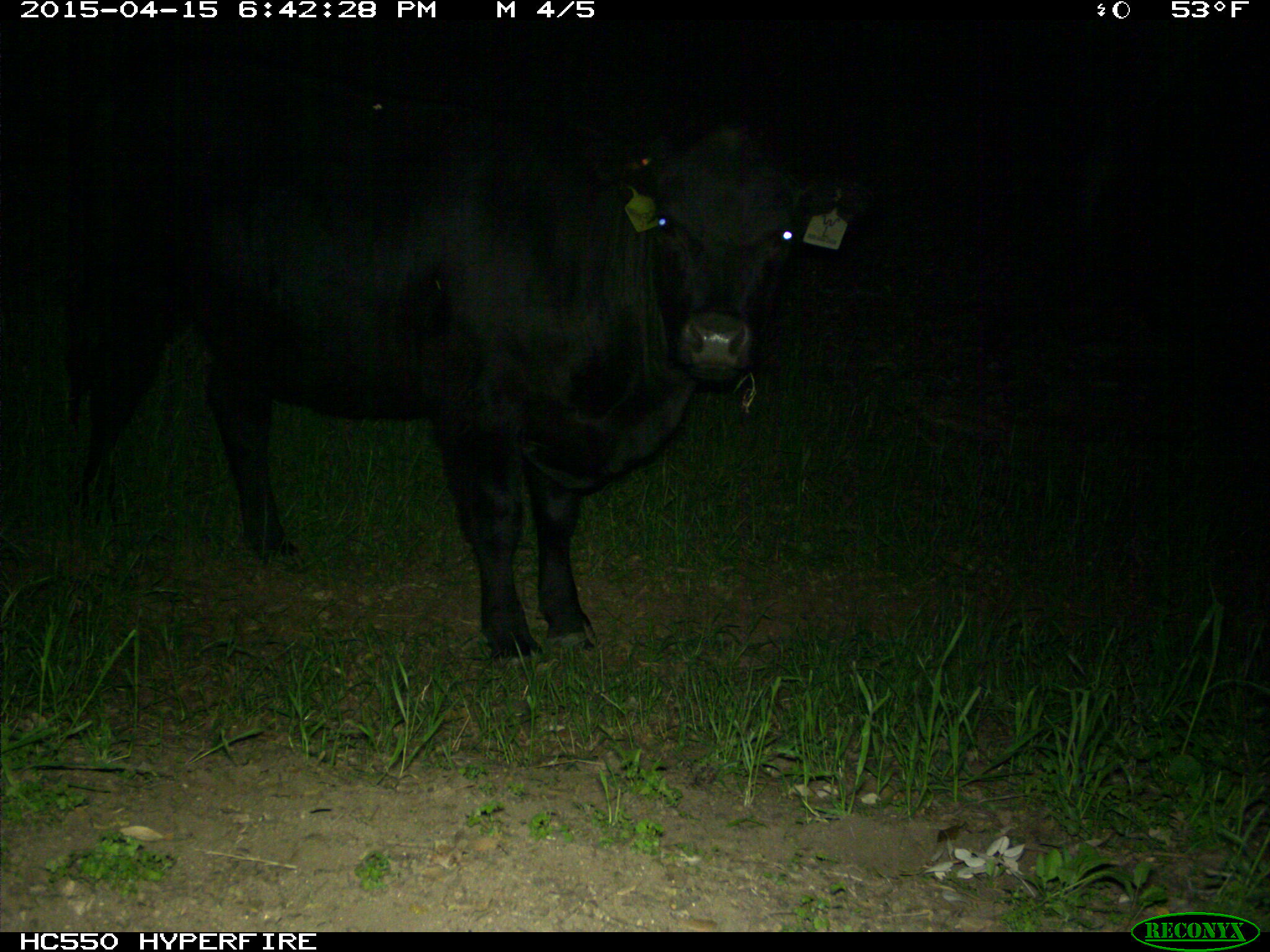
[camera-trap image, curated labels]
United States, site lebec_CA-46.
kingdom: Animalia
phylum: Chordata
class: Mammalia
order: Artiodactyla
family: Bovidae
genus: Bos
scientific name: Bos taurus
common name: domestic cow